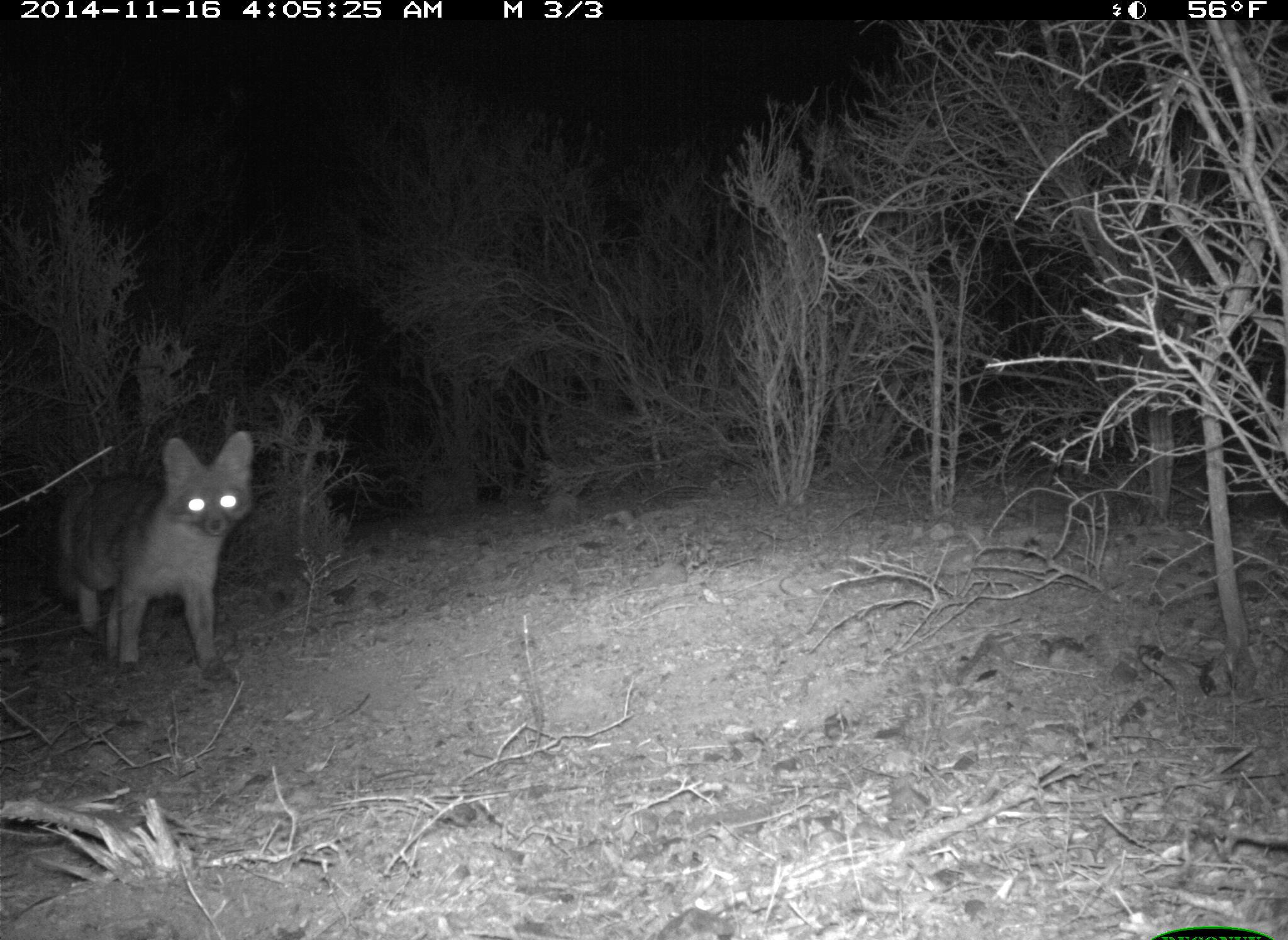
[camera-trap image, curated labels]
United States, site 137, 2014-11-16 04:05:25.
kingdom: Animalia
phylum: Chordata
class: Mammalia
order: Carnivora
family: Canidae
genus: Urocyon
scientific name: Urocyon cinereoargenteus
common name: gray fox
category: fox